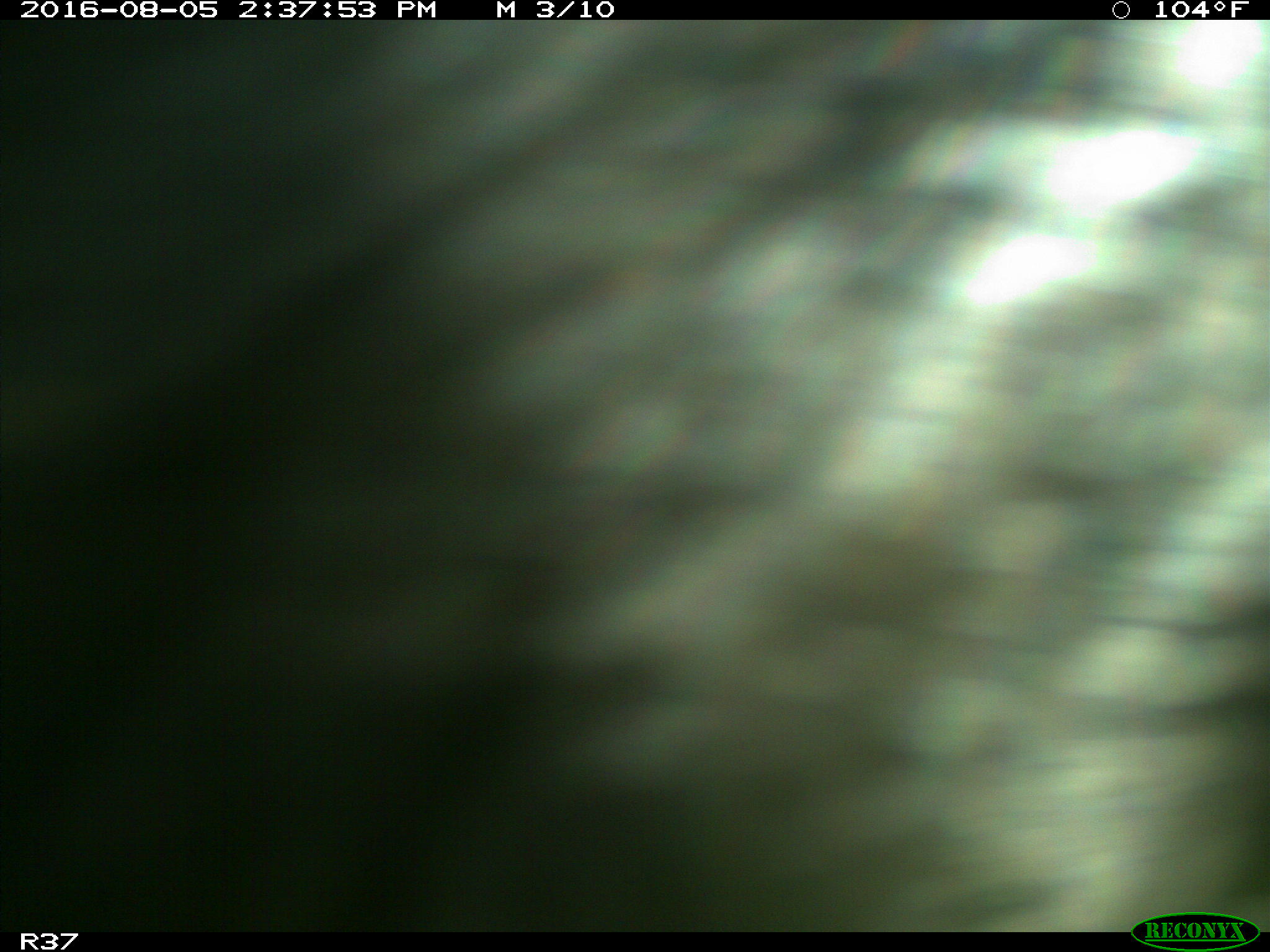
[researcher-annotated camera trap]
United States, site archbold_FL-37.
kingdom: Animalia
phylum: Chordata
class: Mammalia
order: Artiodactyla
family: Bovidae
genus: Bos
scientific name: Bos taurus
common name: domestic cow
Bos taurus (domestic cow).